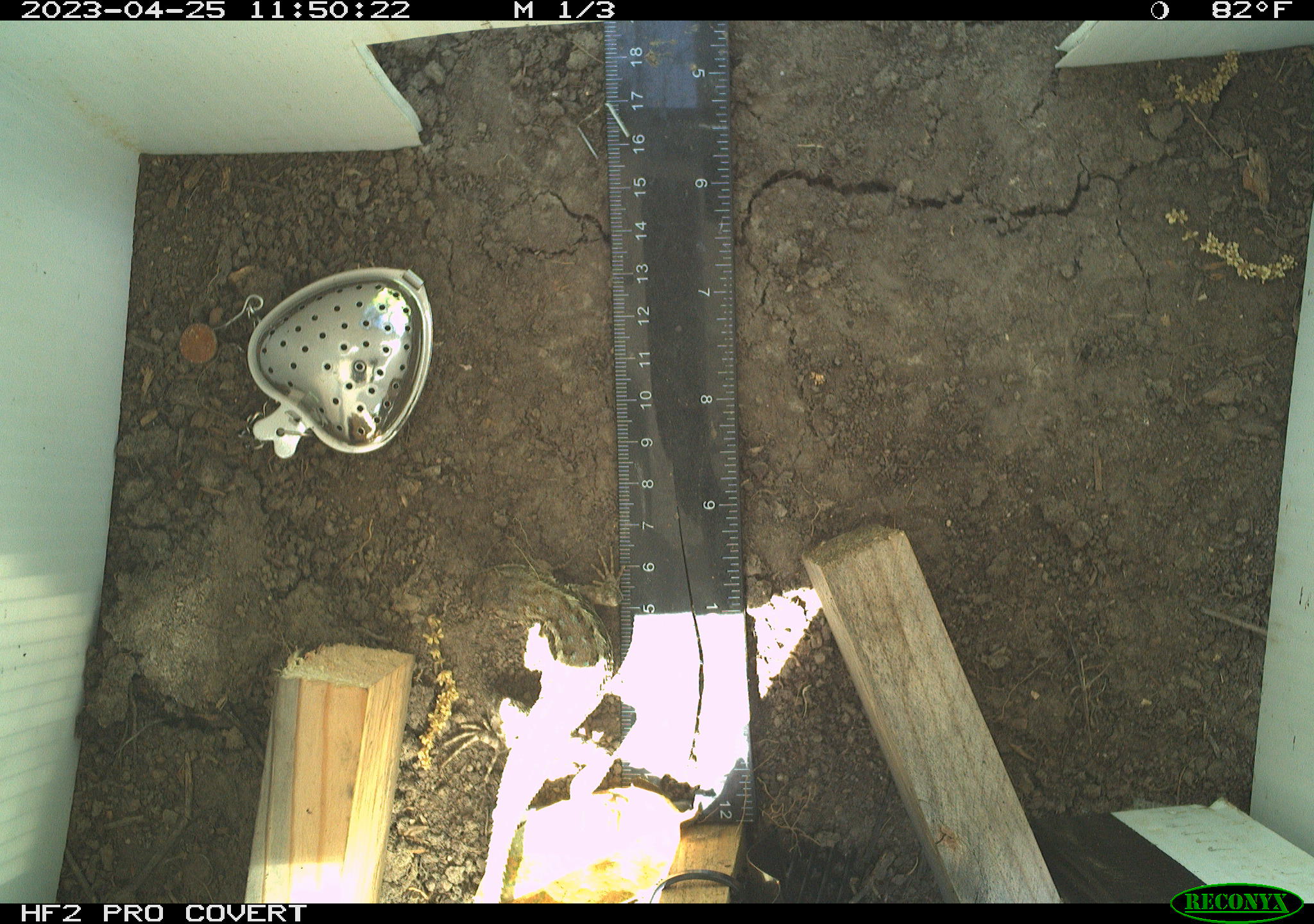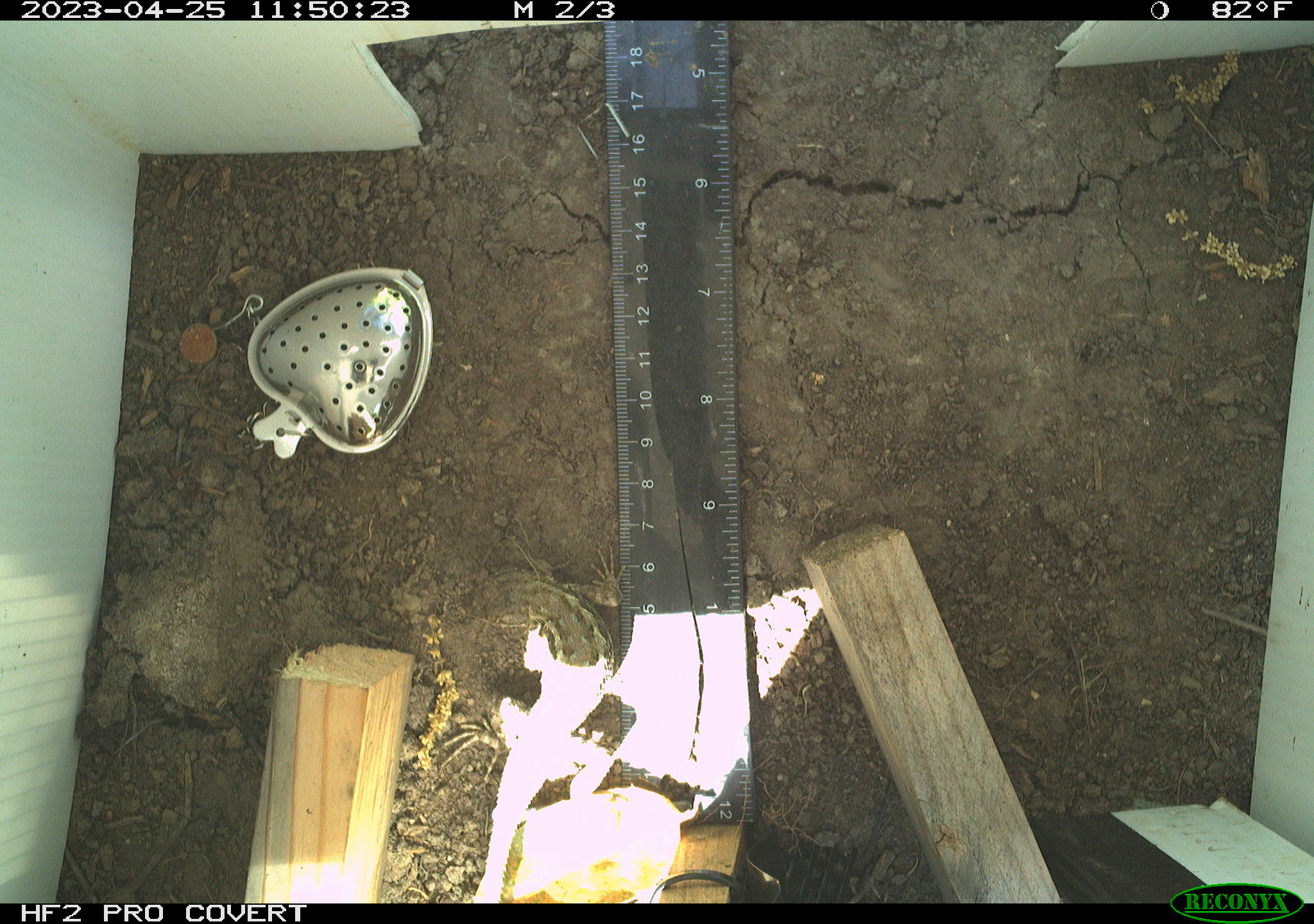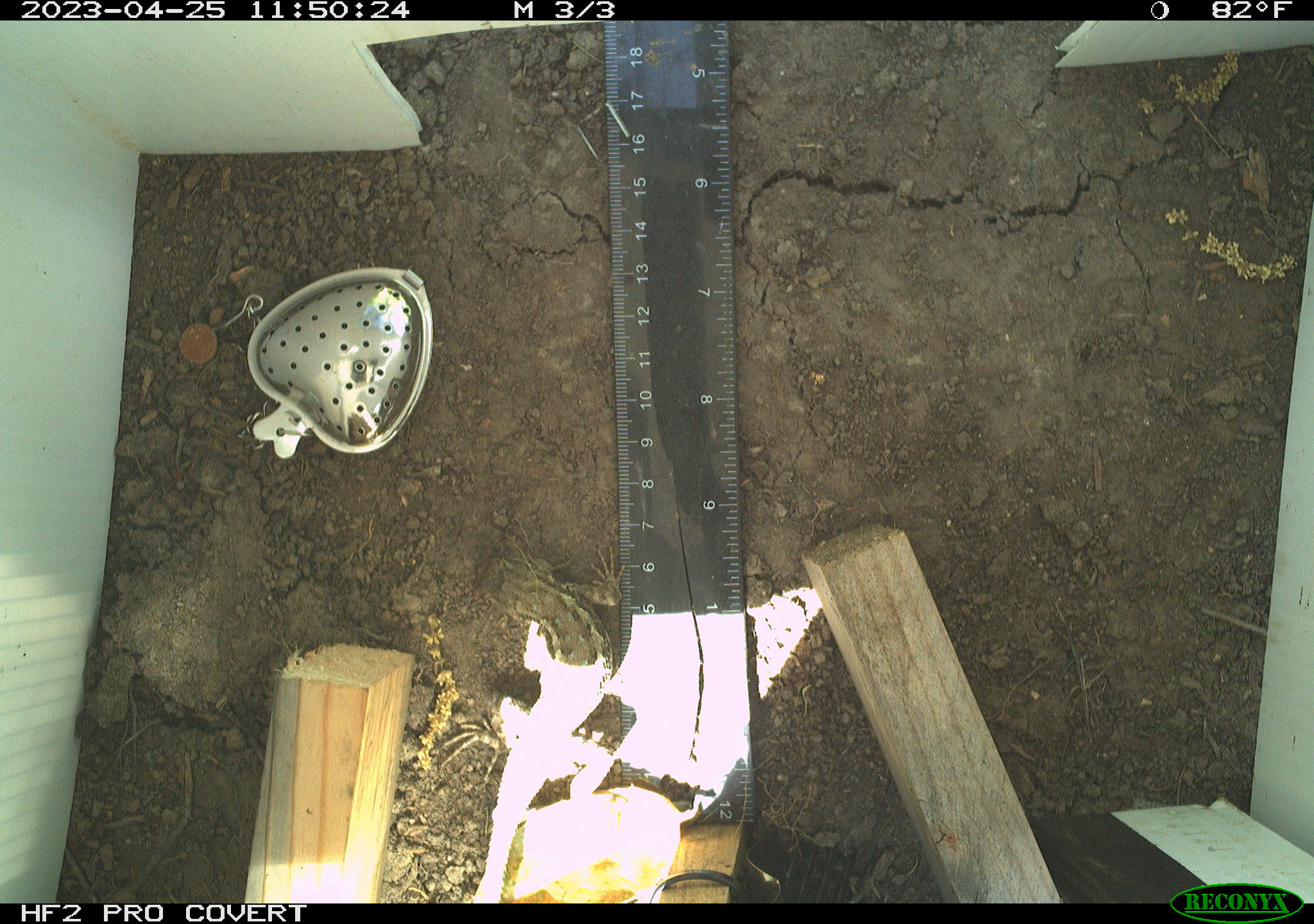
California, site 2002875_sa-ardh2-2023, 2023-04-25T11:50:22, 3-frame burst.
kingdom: Animalia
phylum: Chordata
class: Reptilia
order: Squamata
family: Phrynosomatidae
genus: Sceloporus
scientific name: Sceloporus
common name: spiny lizards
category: sceloporus species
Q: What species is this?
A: Sceloporus species (spiny lizards) (Sceloporus).